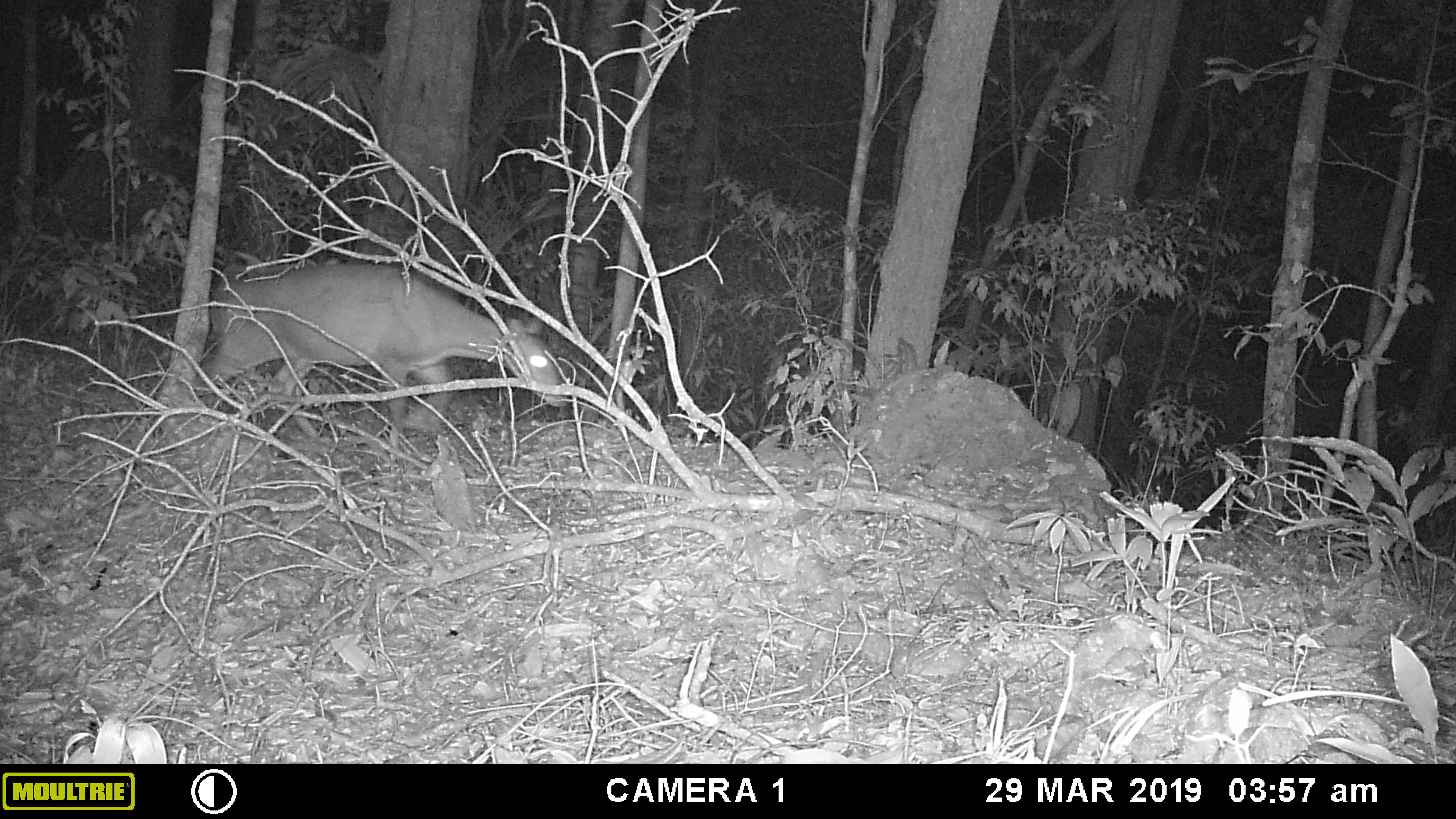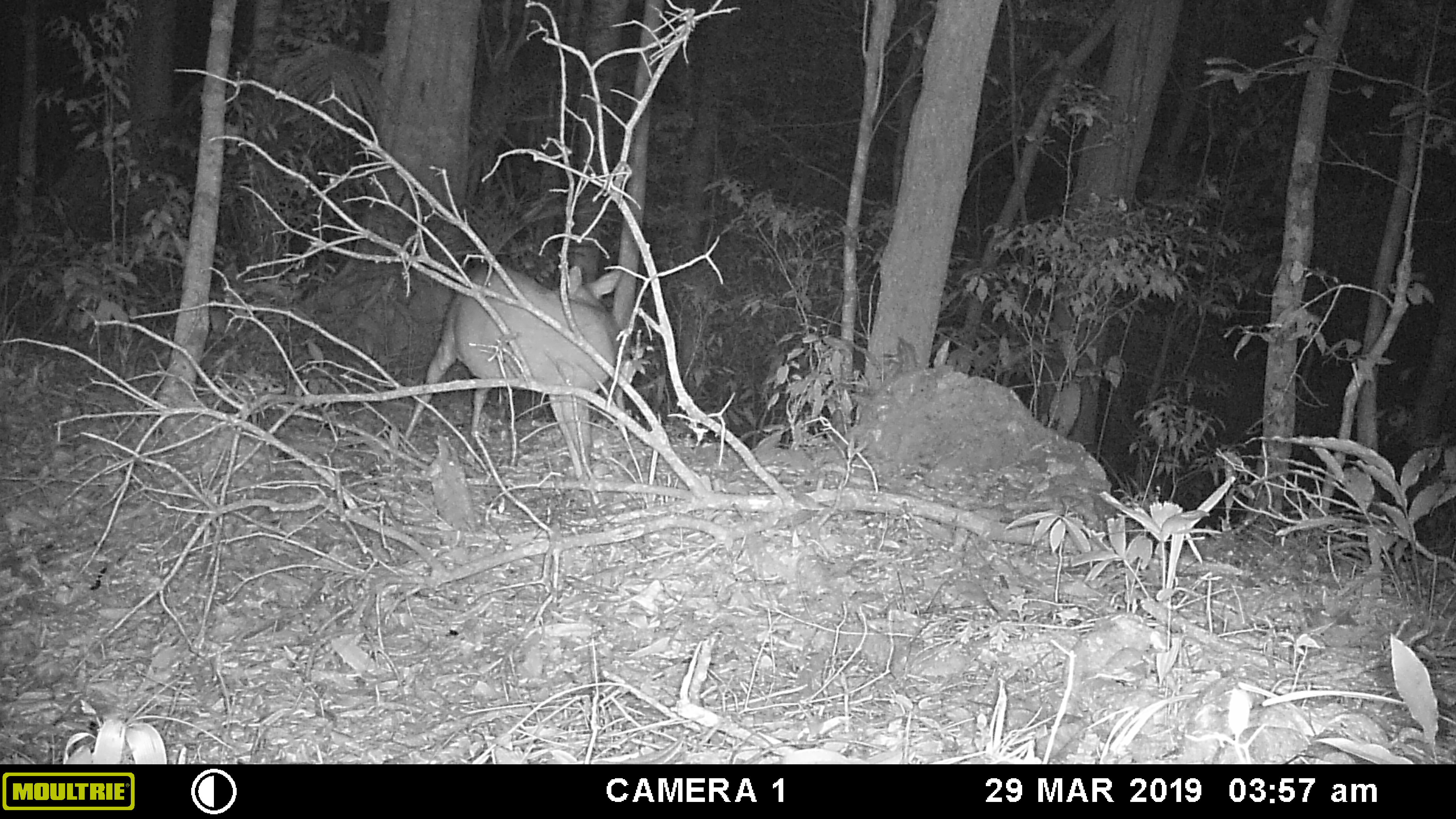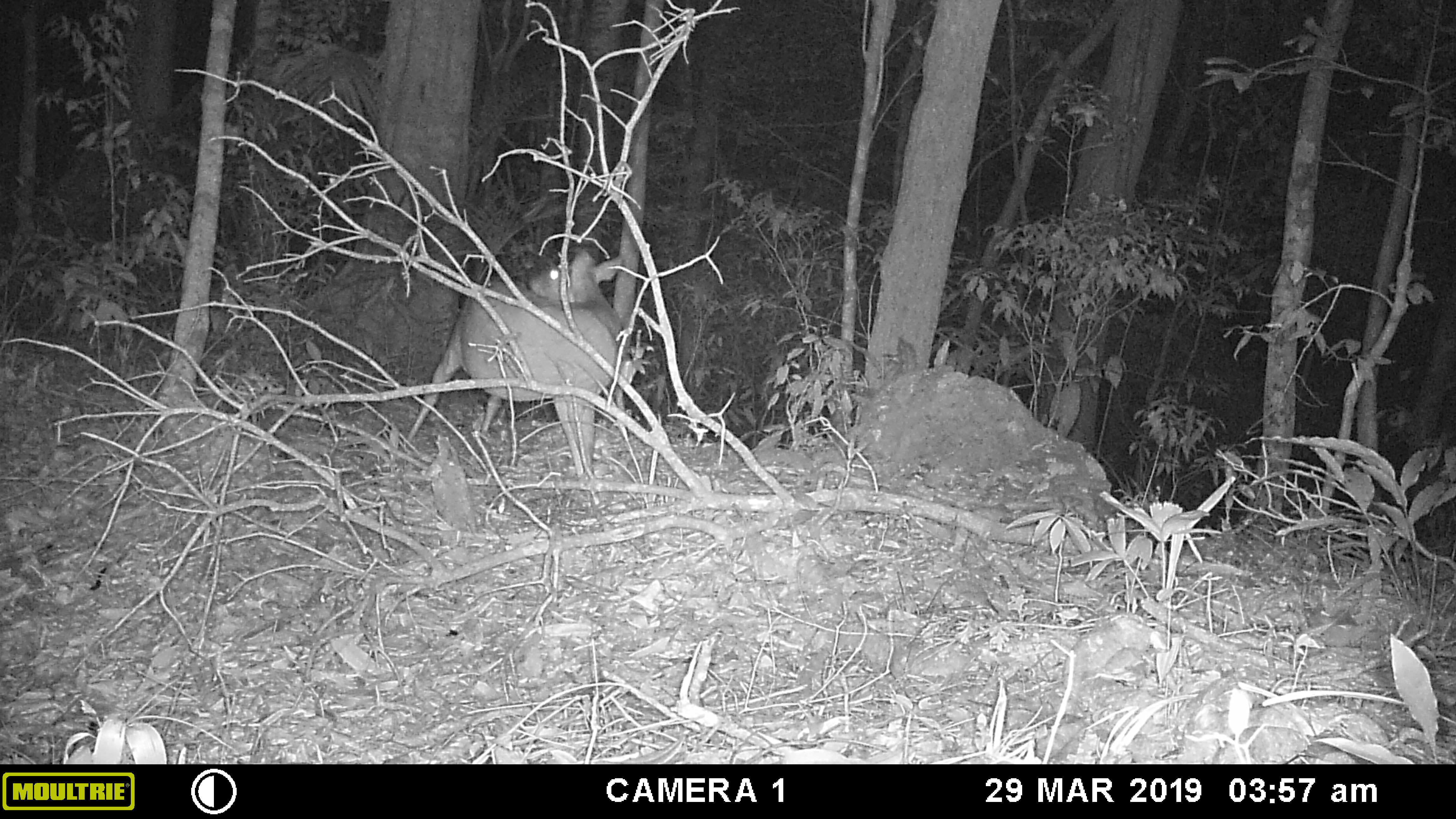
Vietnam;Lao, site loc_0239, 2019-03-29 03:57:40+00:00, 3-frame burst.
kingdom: Animalia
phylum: Chordata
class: Mammalia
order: Artiodactyla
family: Cervidae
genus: Muntiacus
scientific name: Muntiacus vuquangensis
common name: large-antlered muntjac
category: large antlered muntjac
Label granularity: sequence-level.